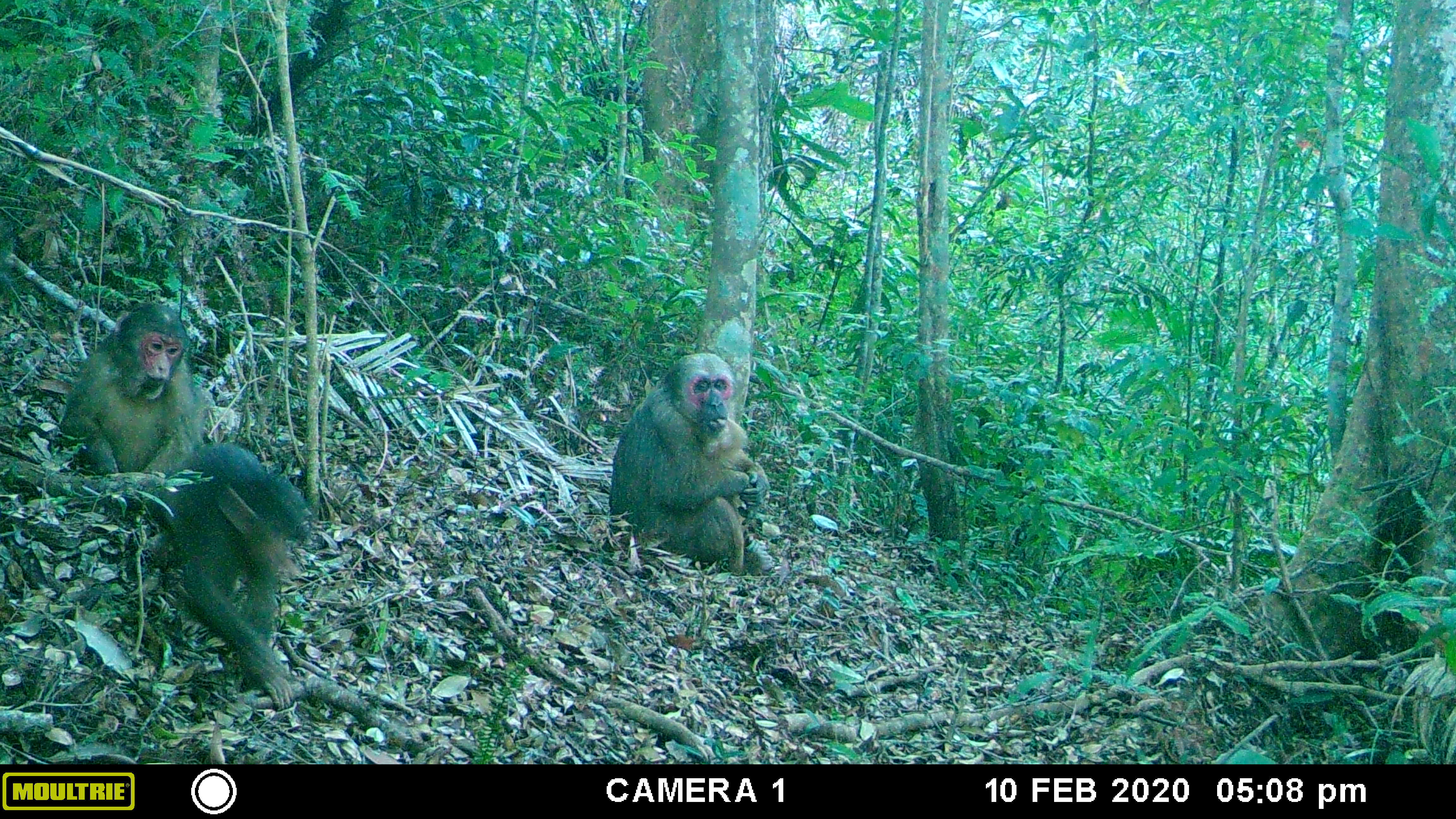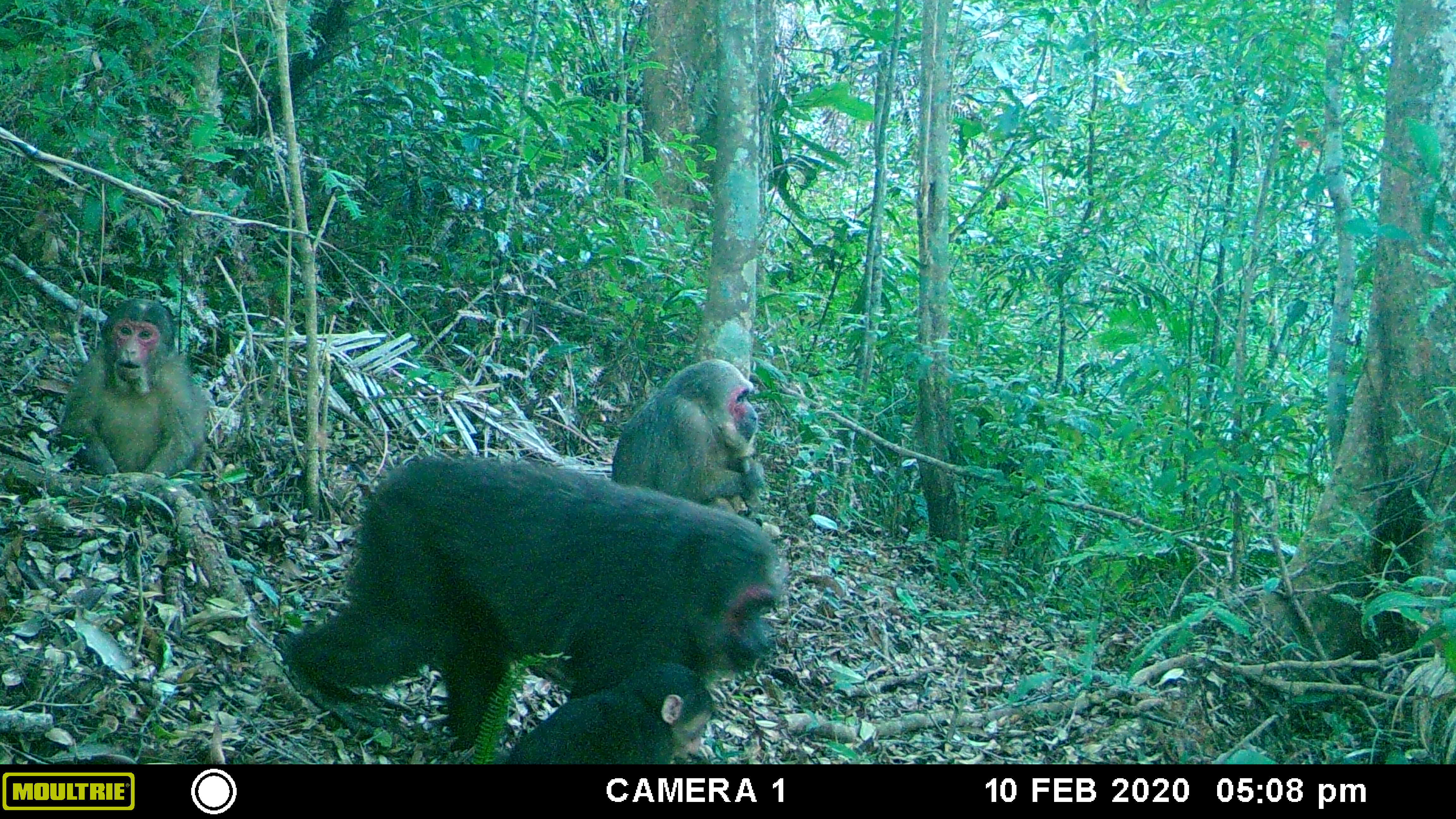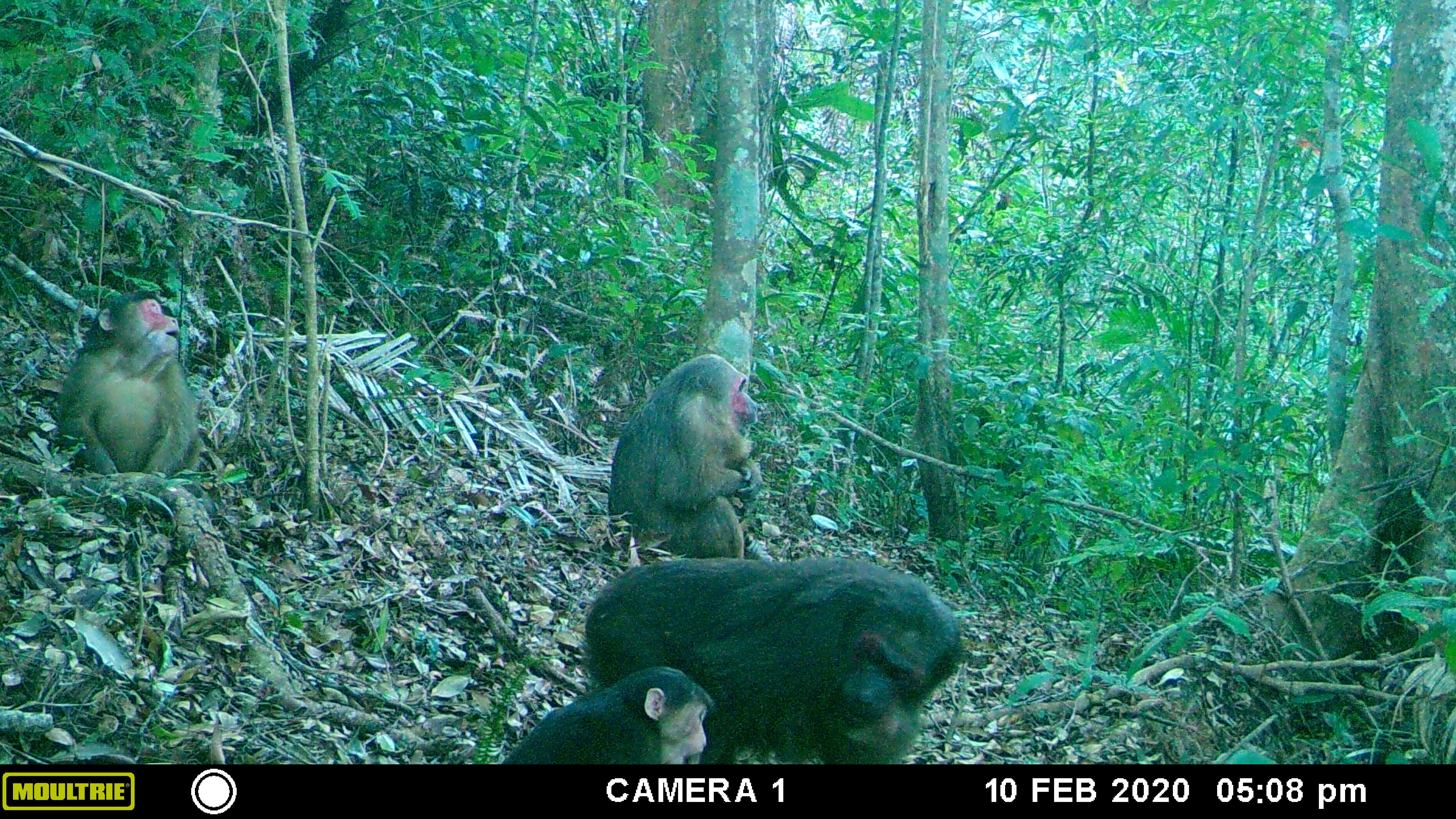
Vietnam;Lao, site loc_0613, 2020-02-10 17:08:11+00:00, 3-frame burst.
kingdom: Animalia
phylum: Chordata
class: Mammalia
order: Primates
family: Cercopithecidae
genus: Macaca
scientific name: Macaca arctoides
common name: stump-tailed macaque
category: stump tailed macaque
Stump tailed macaque (stump-tailed macaque) (Macaca arctoides). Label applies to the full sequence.